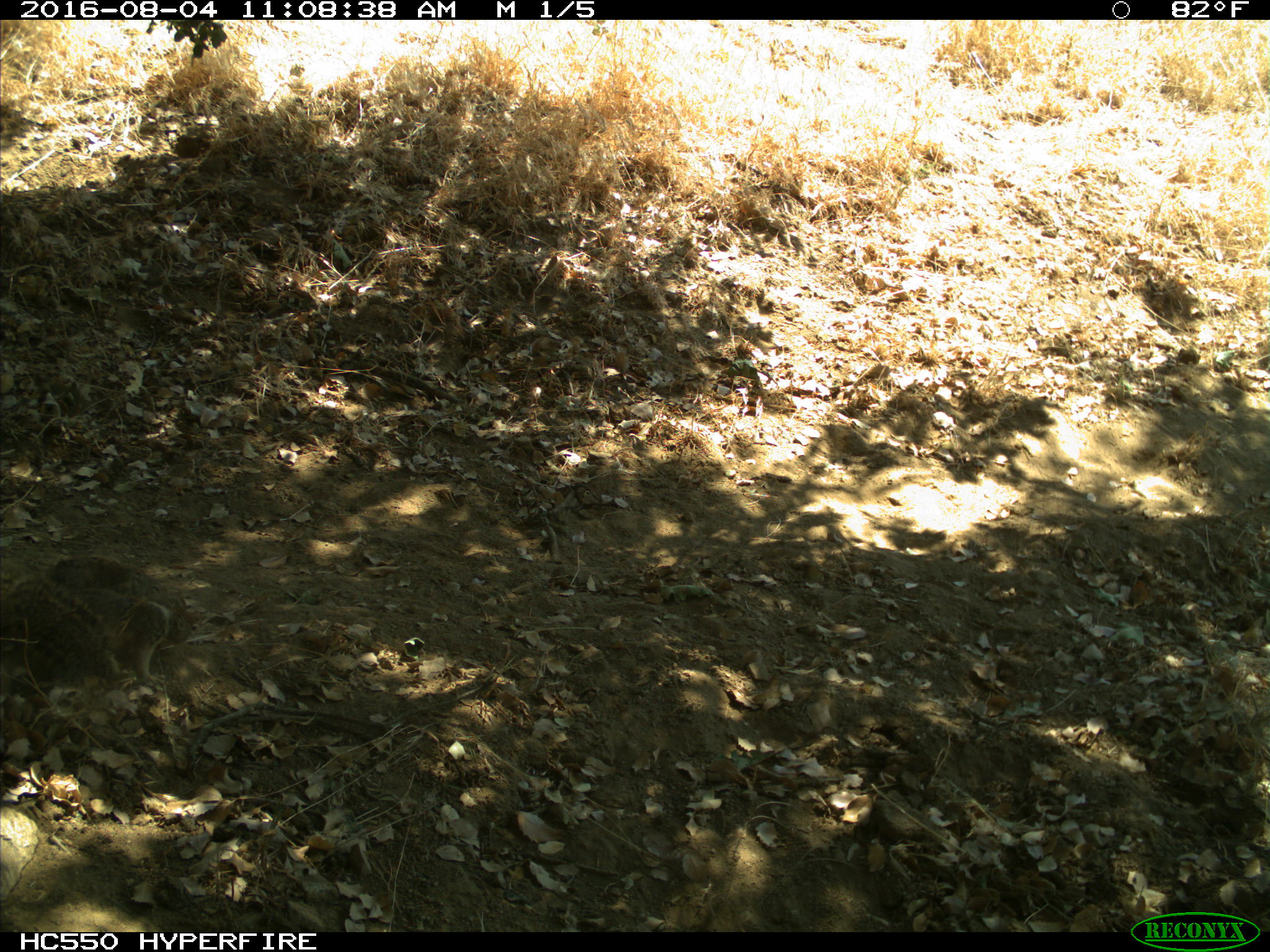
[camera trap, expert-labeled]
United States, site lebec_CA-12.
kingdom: Animalia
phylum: Chordata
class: Mammalia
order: Rodentia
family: Sciuridae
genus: Otospermophilus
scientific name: Otospermophilus beecheyi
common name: california ground squirrel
Otospermophilus beecheyi (california ground squirrel).